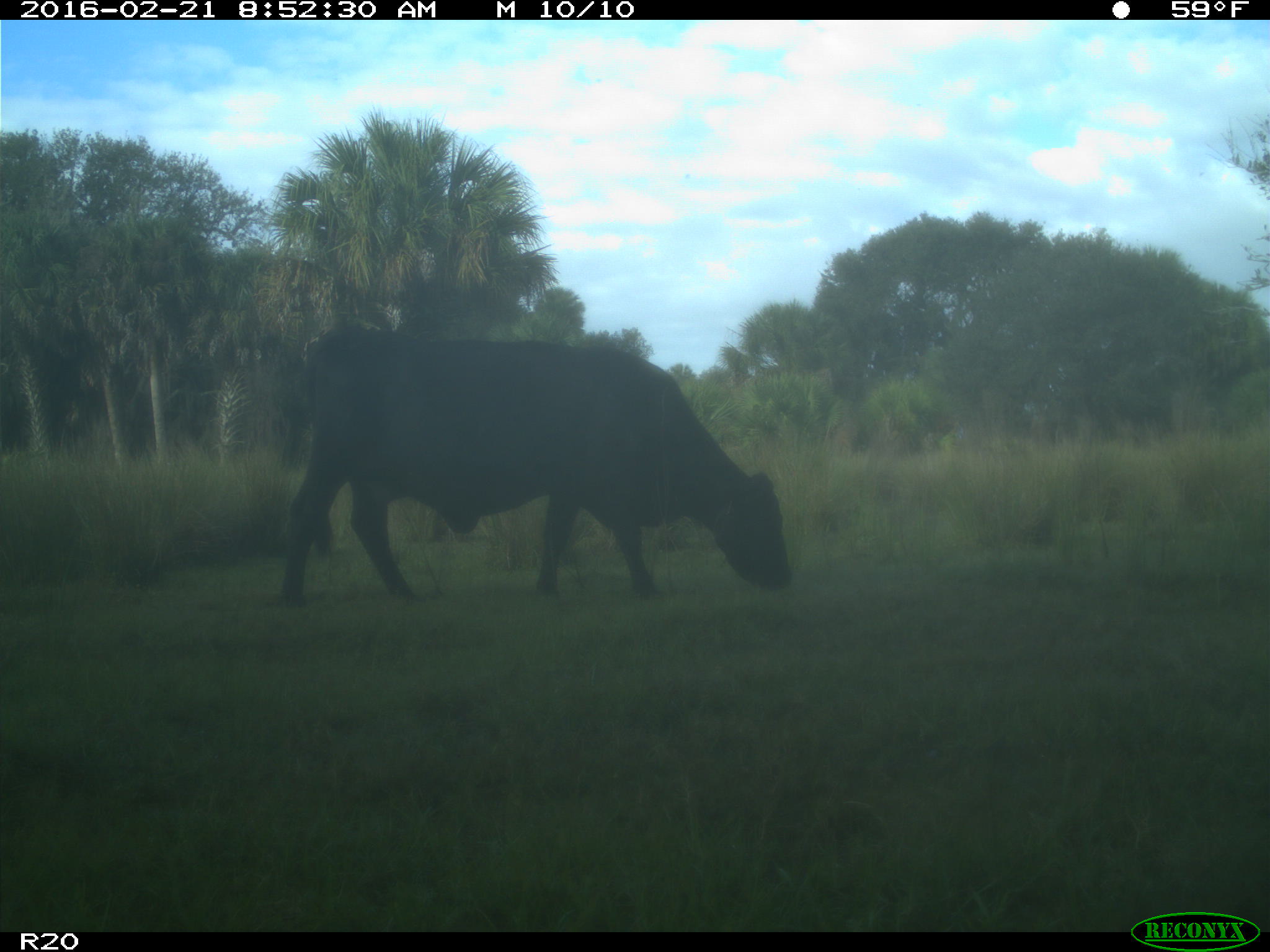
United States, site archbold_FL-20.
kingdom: Animalia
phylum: Chordata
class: Mammalia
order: Artiodactyla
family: Bovidae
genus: Bos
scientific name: Bos taurus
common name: domestic cow